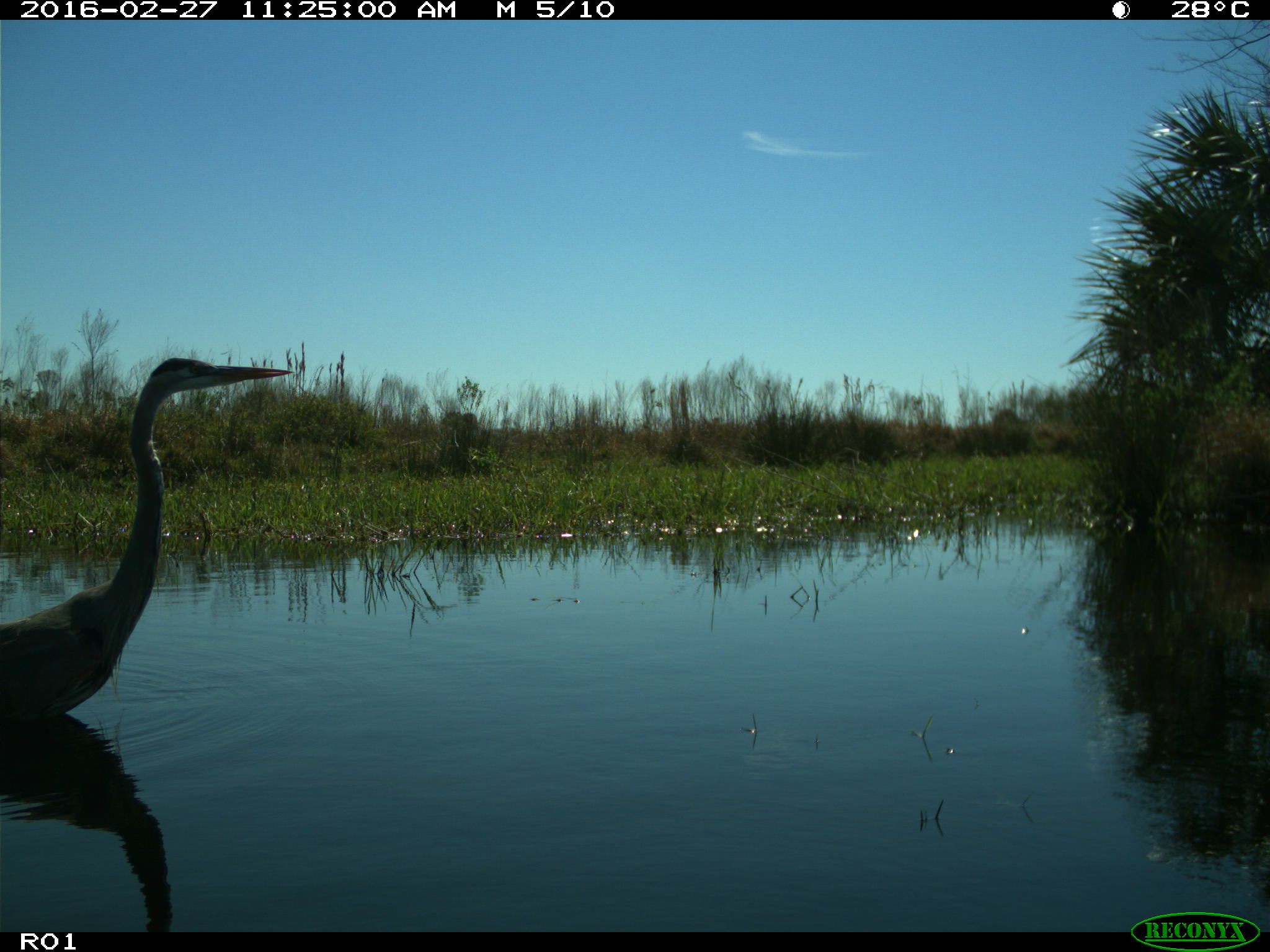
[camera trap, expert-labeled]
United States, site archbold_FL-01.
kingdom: Animalia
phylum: Chordata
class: Aves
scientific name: Aves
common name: birds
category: unidentified bird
Unidentified bird (birds) (Aves).